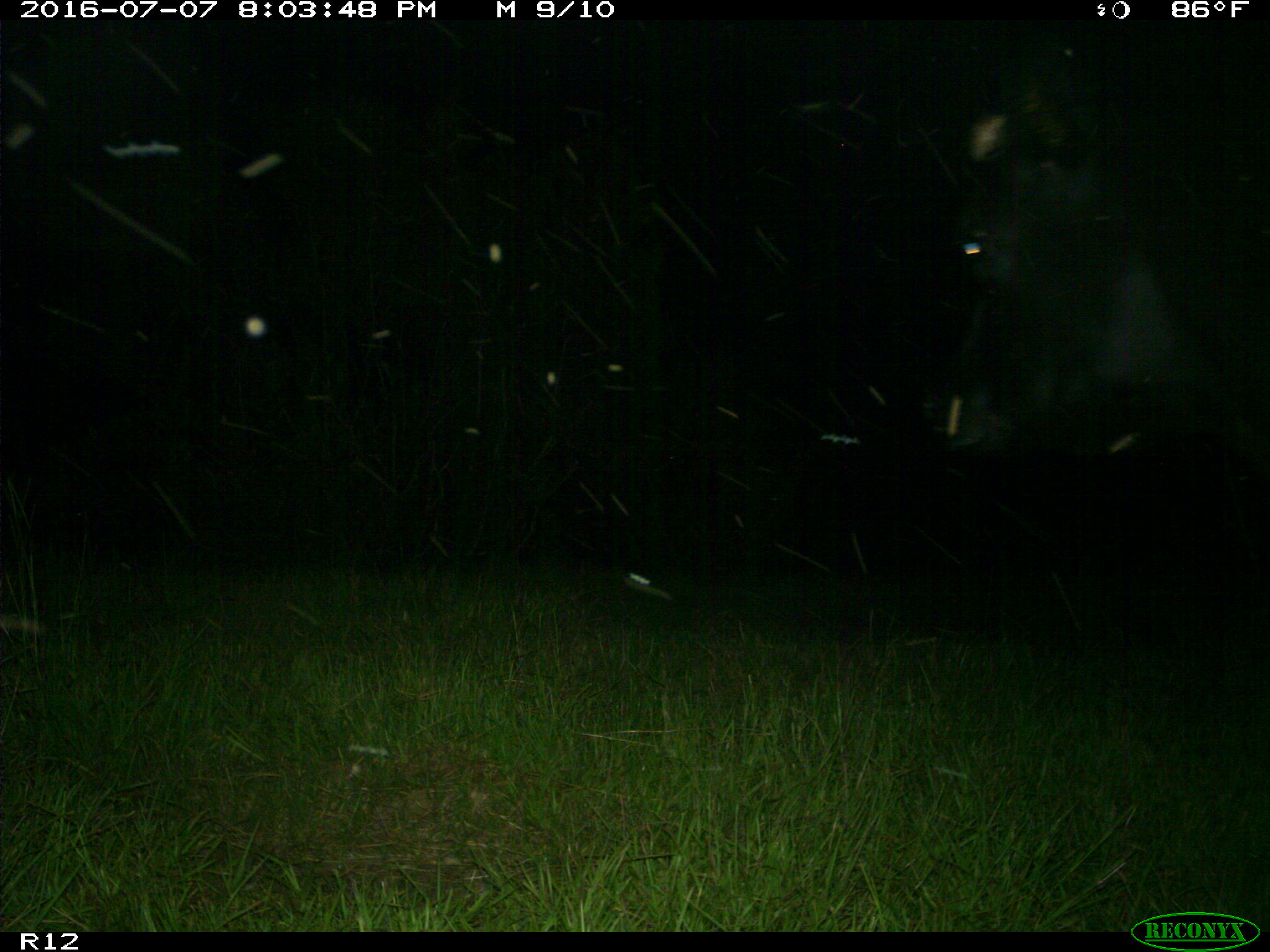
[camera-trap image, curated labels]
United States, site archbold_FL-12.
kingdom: Animalia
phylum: Chordata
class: Mammalia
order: Artiodactyla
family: Bovidae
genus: Bos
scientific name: Bos taurus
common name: domestic cow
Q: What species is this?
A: Bos taurus (domestic cow).